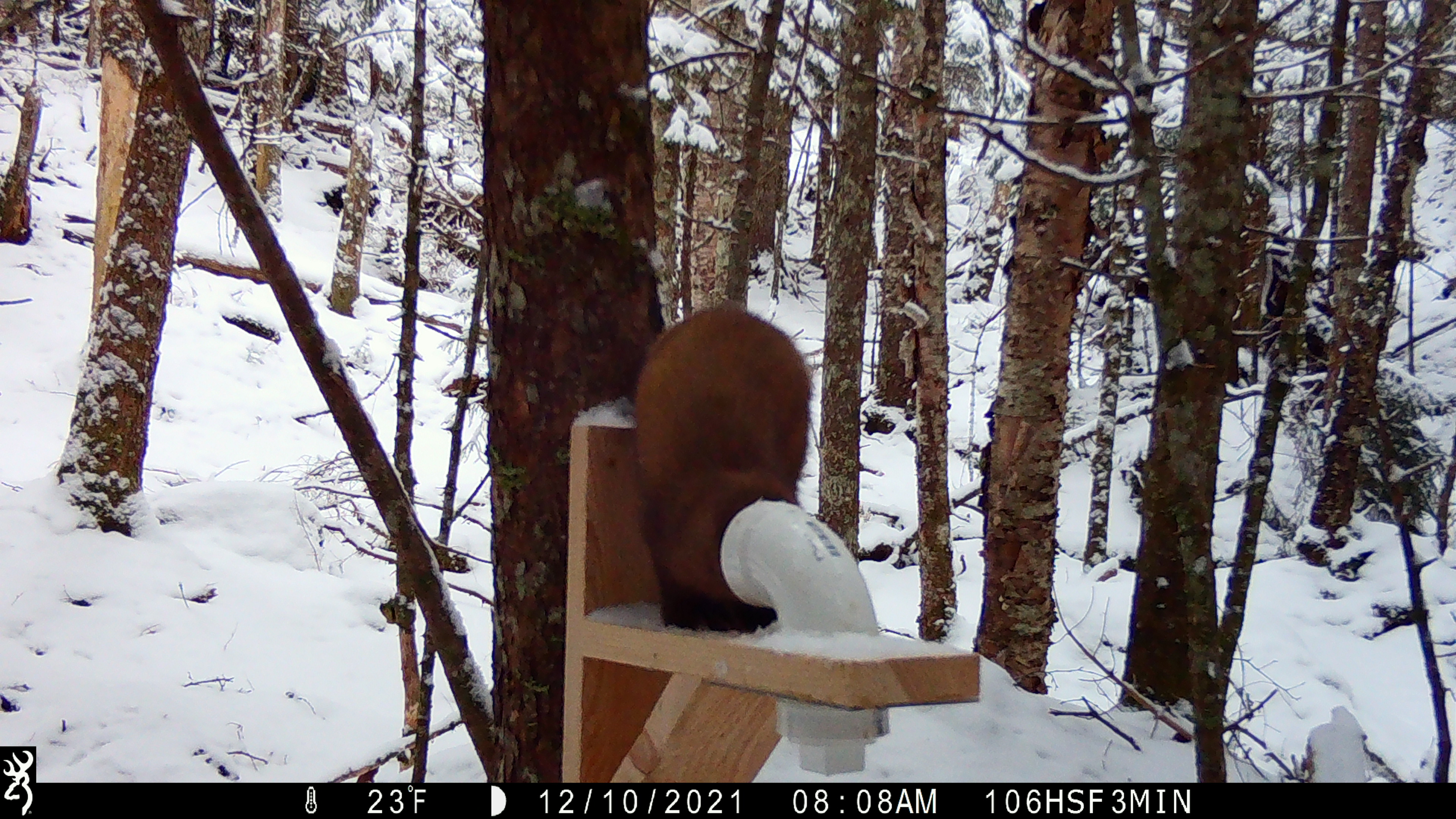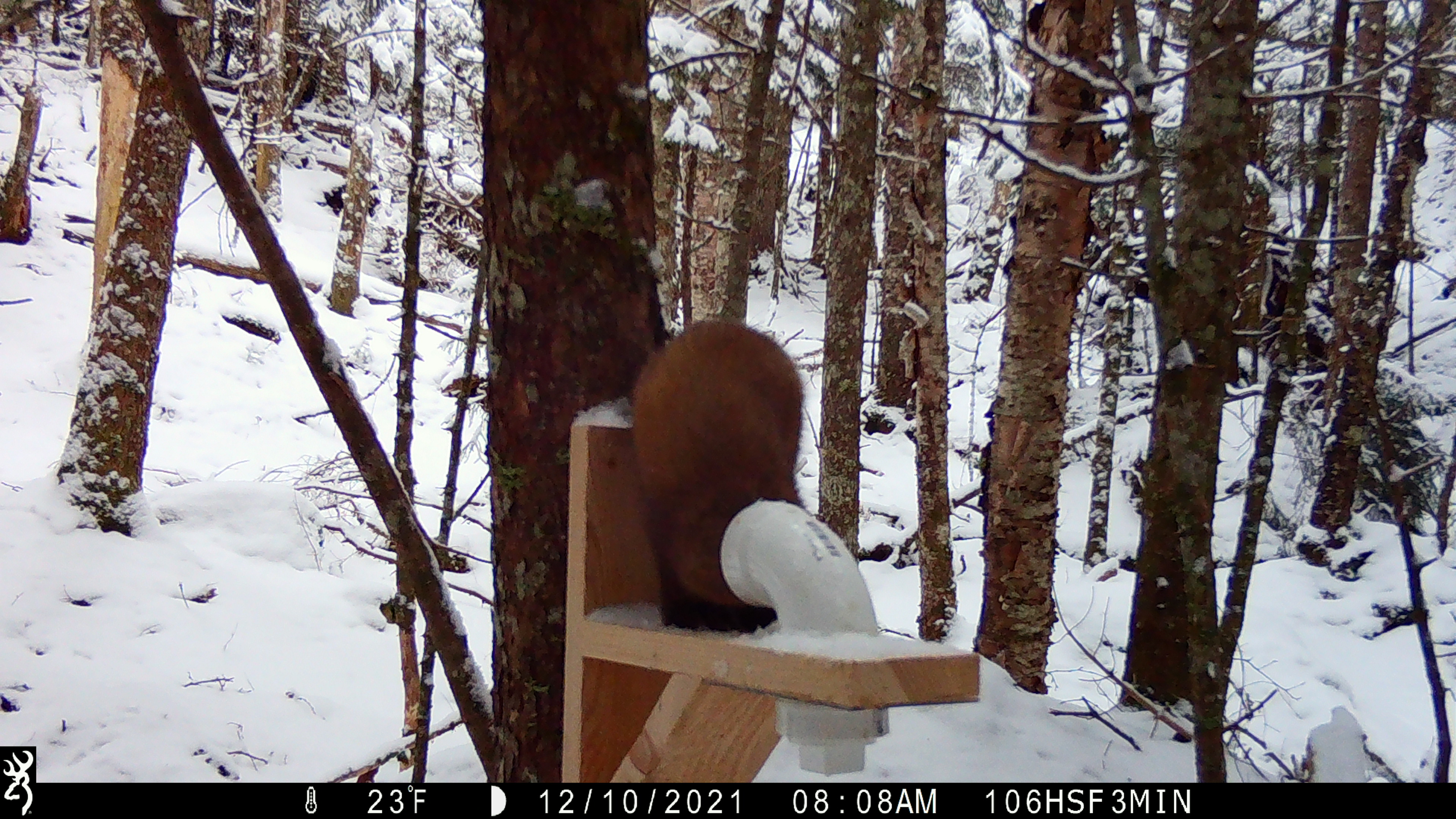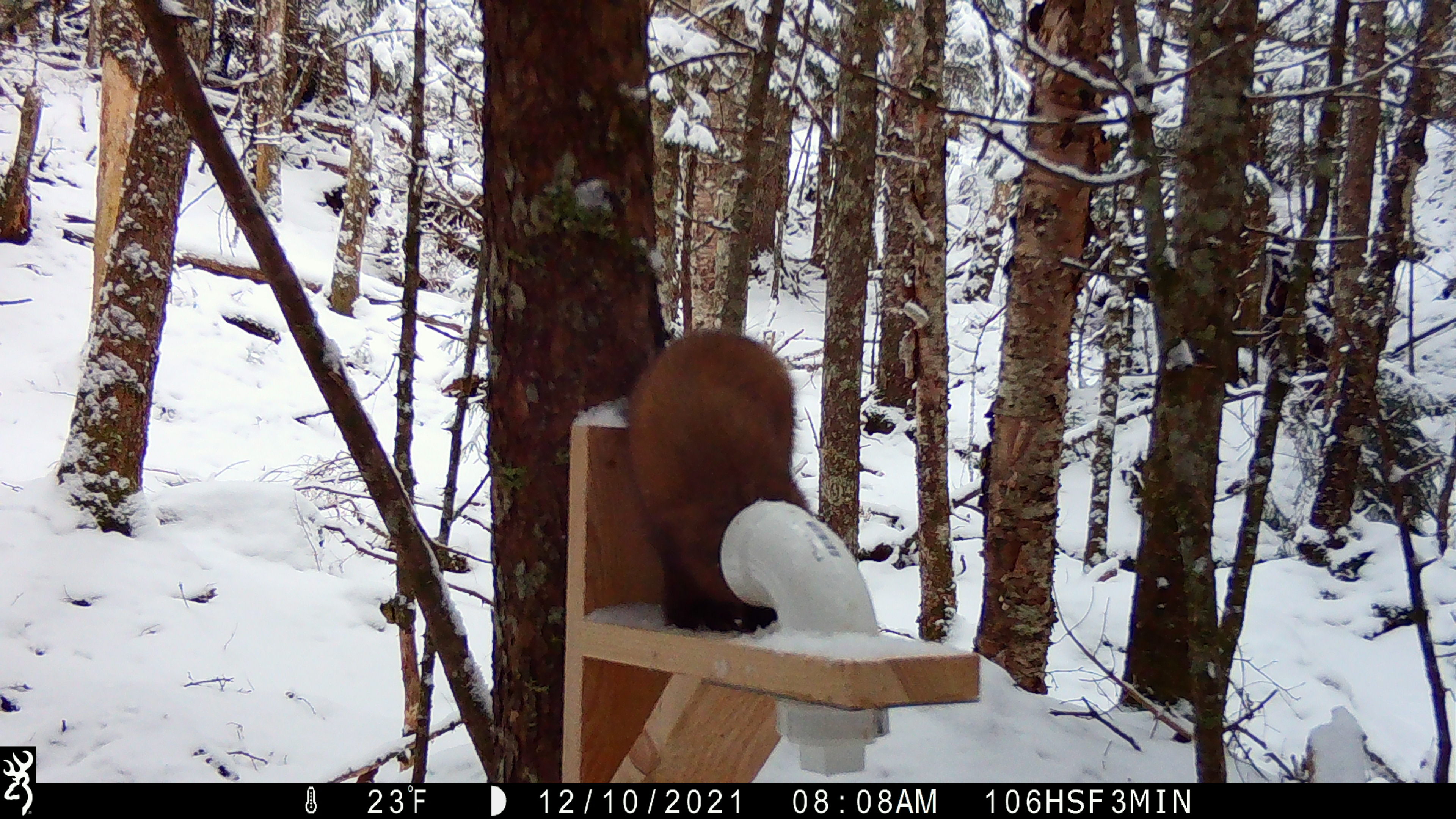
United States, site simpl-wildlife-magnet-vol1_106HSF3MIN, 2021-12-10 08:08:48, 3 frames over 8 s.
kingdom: Animalia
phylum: Chordata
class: Mammalia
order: Carnivora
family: Mustelidae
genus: Martes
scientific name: Martes americana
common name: american marten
American marten (Martes americana).